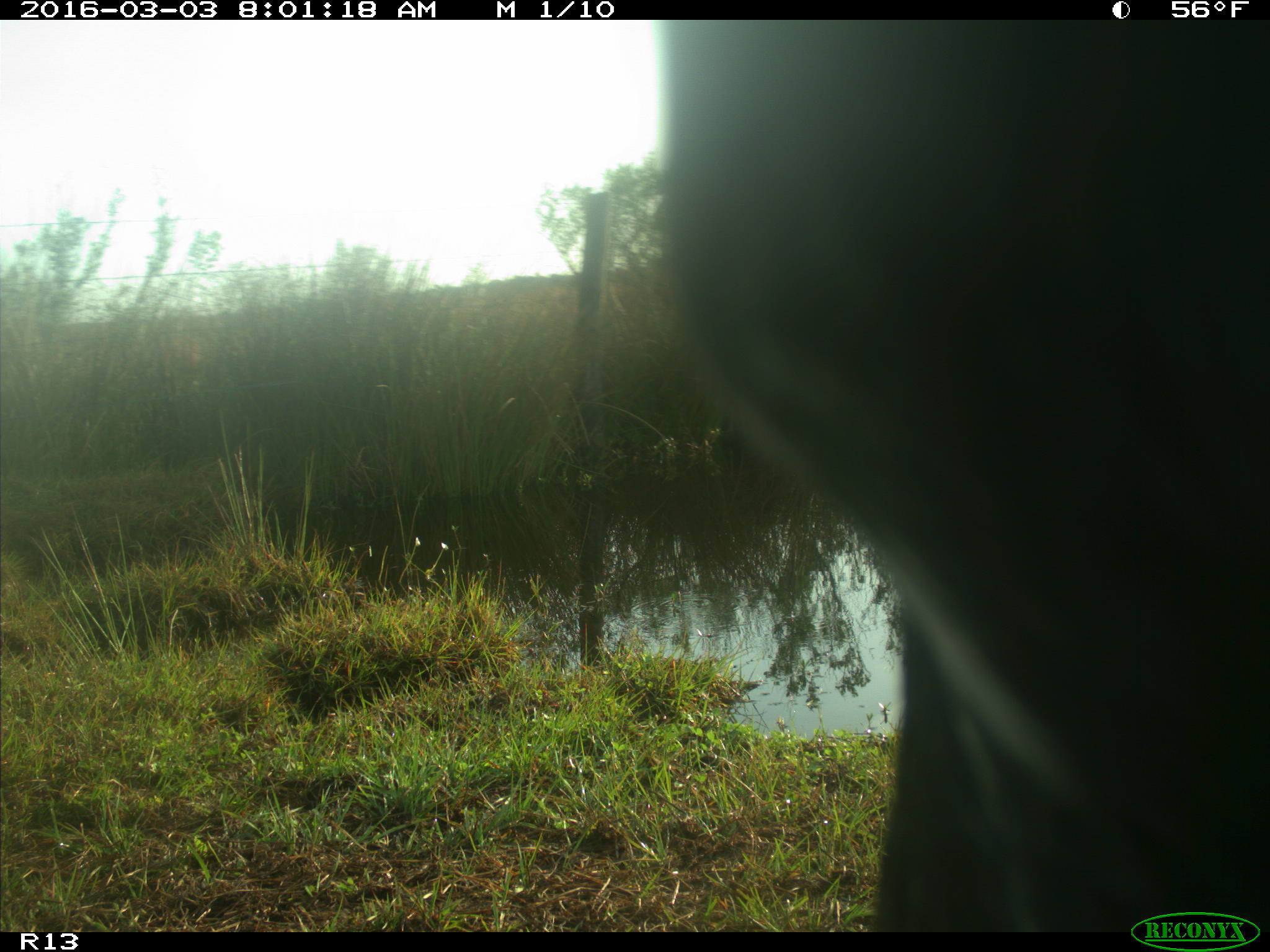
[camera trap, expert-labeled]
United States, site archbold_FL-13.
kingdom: Animalia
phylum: Chordata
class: Mammalia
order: Artiodactyla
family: Bovidae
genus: Bos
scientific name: Bos taurus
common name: domestic cow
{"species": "Bos taurus (domestic cow)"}